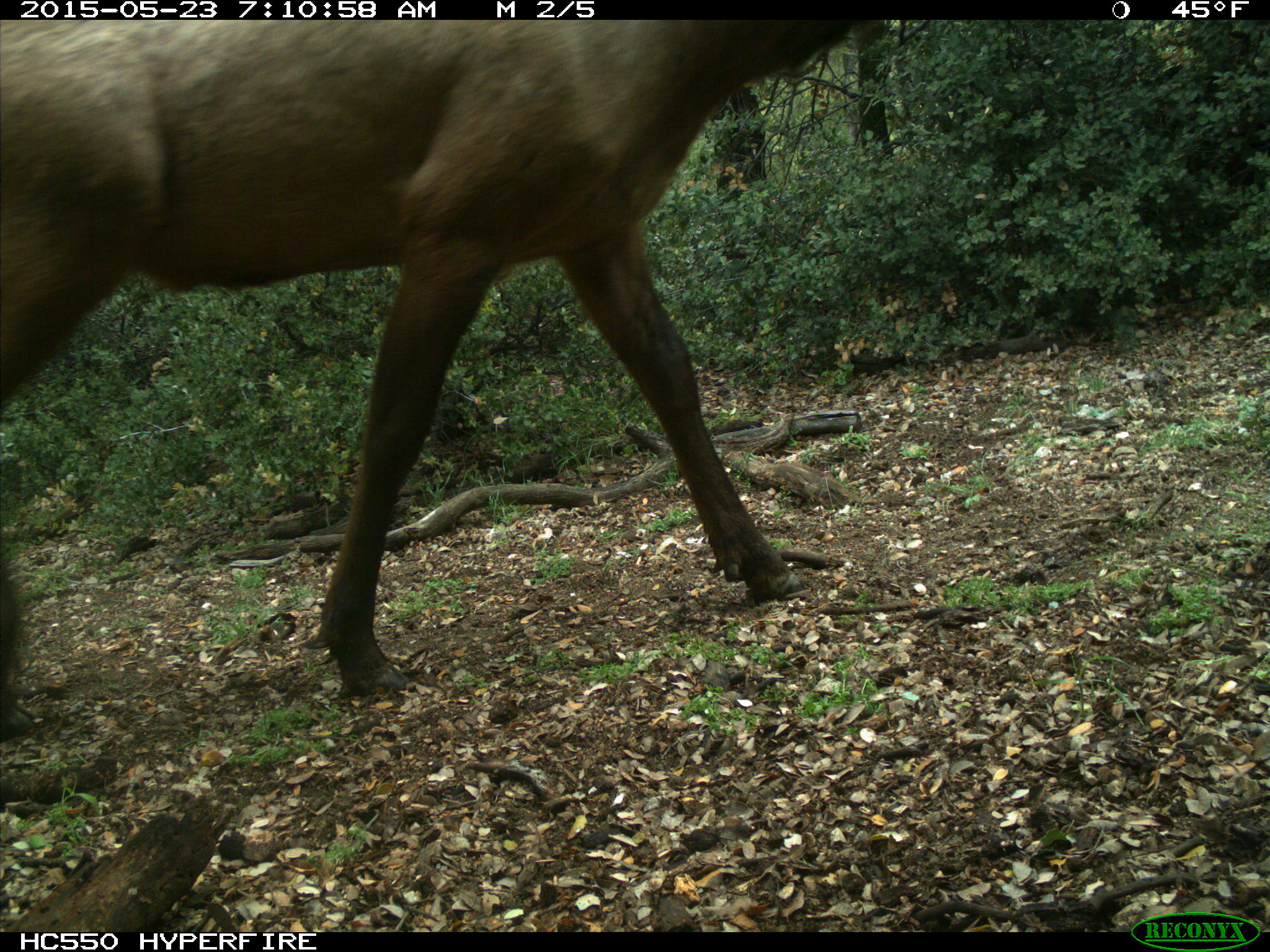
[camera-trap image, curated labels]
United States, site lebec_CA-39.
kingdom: Animalia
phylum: Chordata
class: Mammalia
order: Artiodactyla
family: Cervidae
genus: Cervus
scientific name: Cervus canadensis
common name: elk